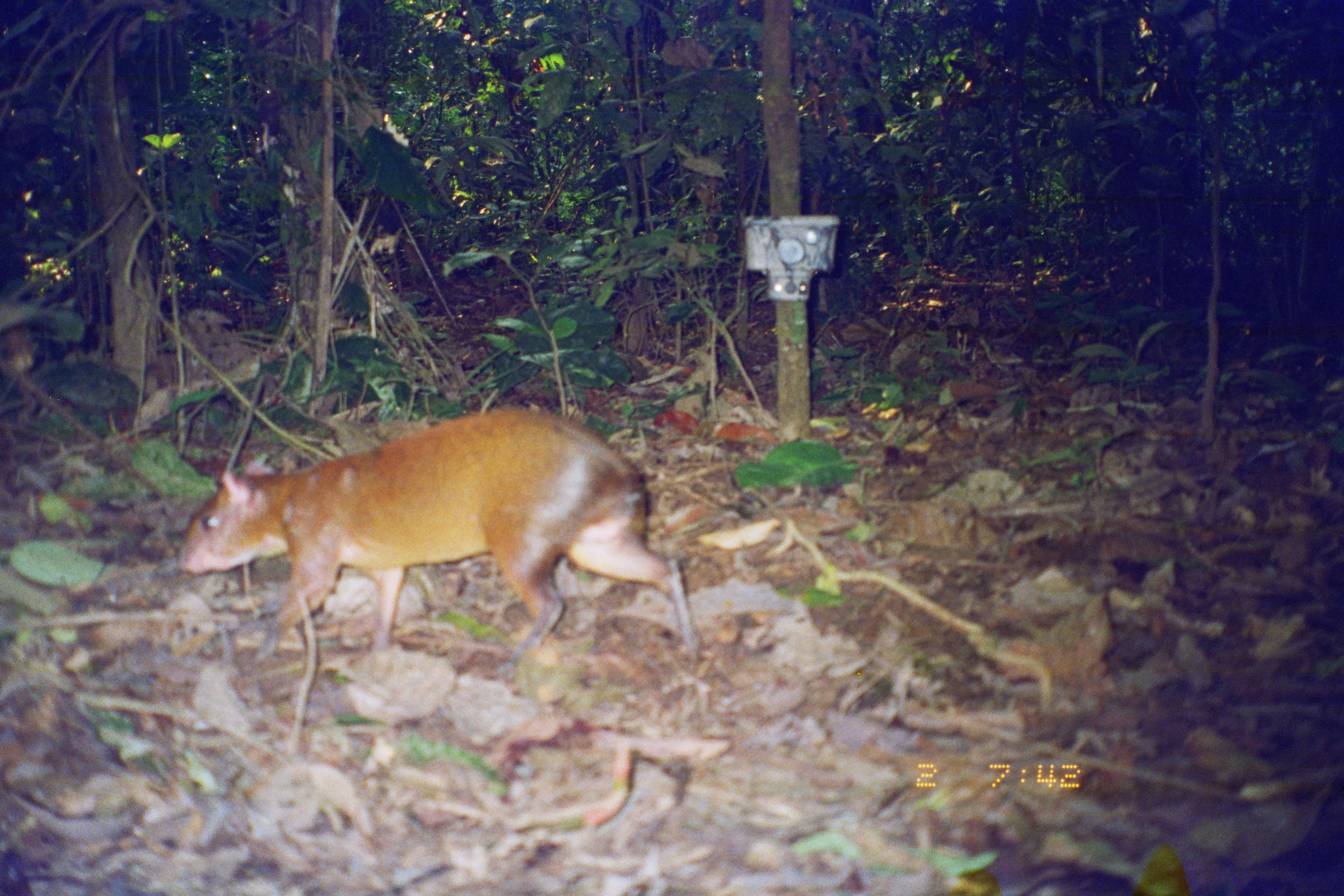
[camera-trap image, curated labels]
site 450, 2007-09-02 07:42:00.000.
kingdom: Animalia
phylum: Chordata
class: Mammalia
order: Rodentia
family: Dasyproctidae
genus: Dasyprocta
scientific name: Dasyprocta punctata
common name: central american agouti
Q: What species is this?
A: Dasyprocta punctata (central american agouti).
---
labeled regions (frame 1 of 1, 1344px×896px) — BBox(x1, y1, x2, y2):
dasyprocta punctata: BBox(174, 403, 705, 682)